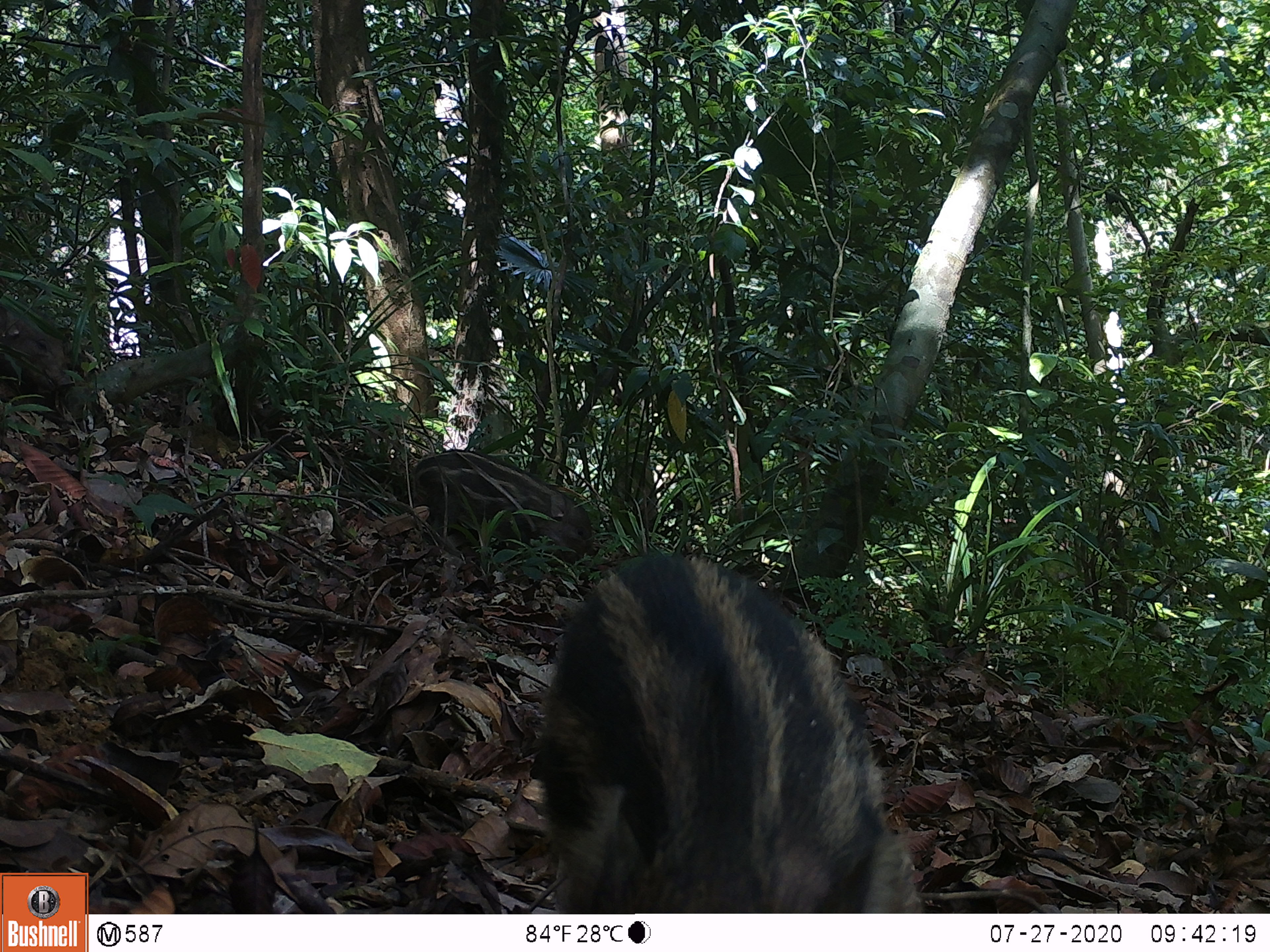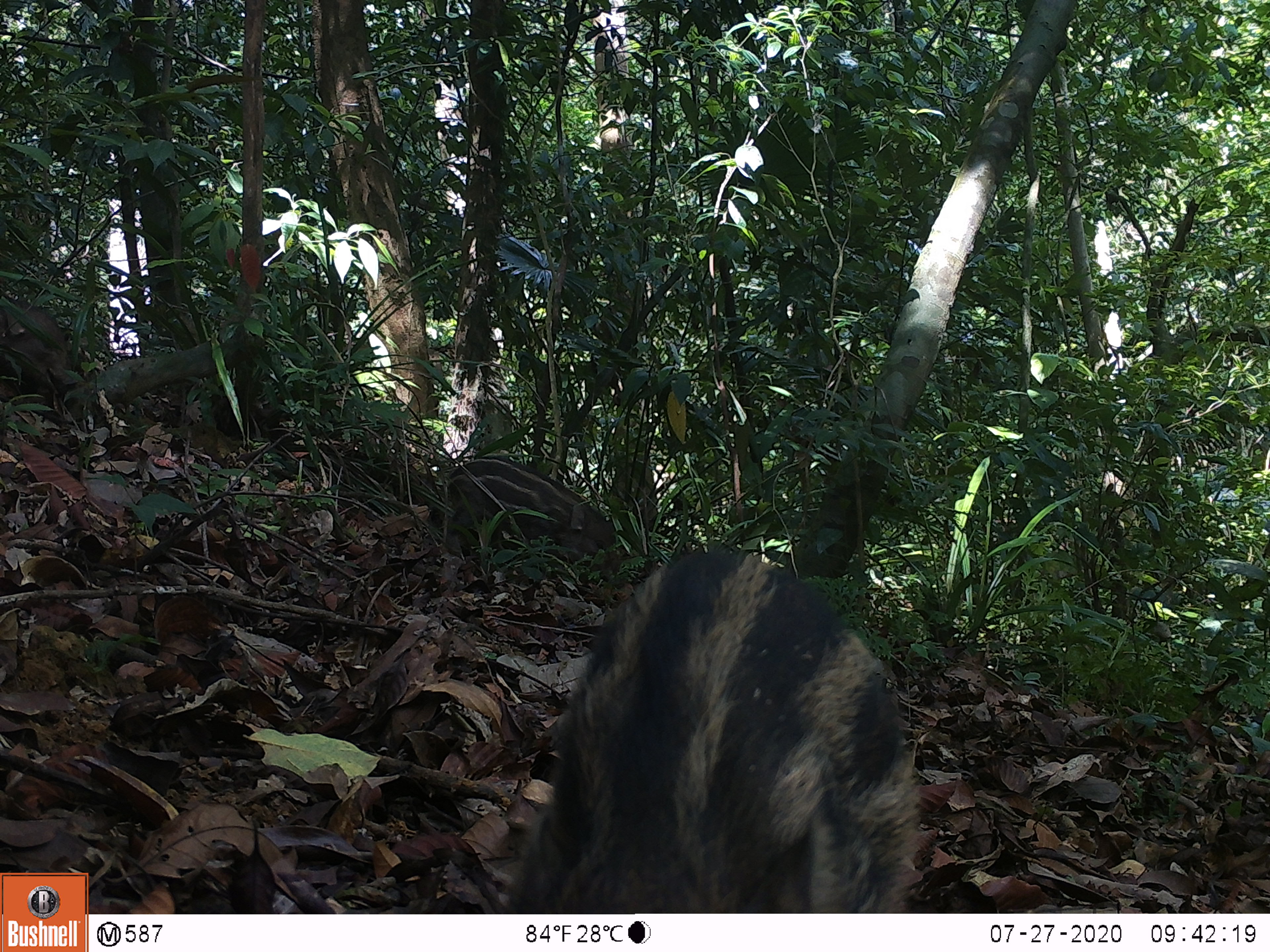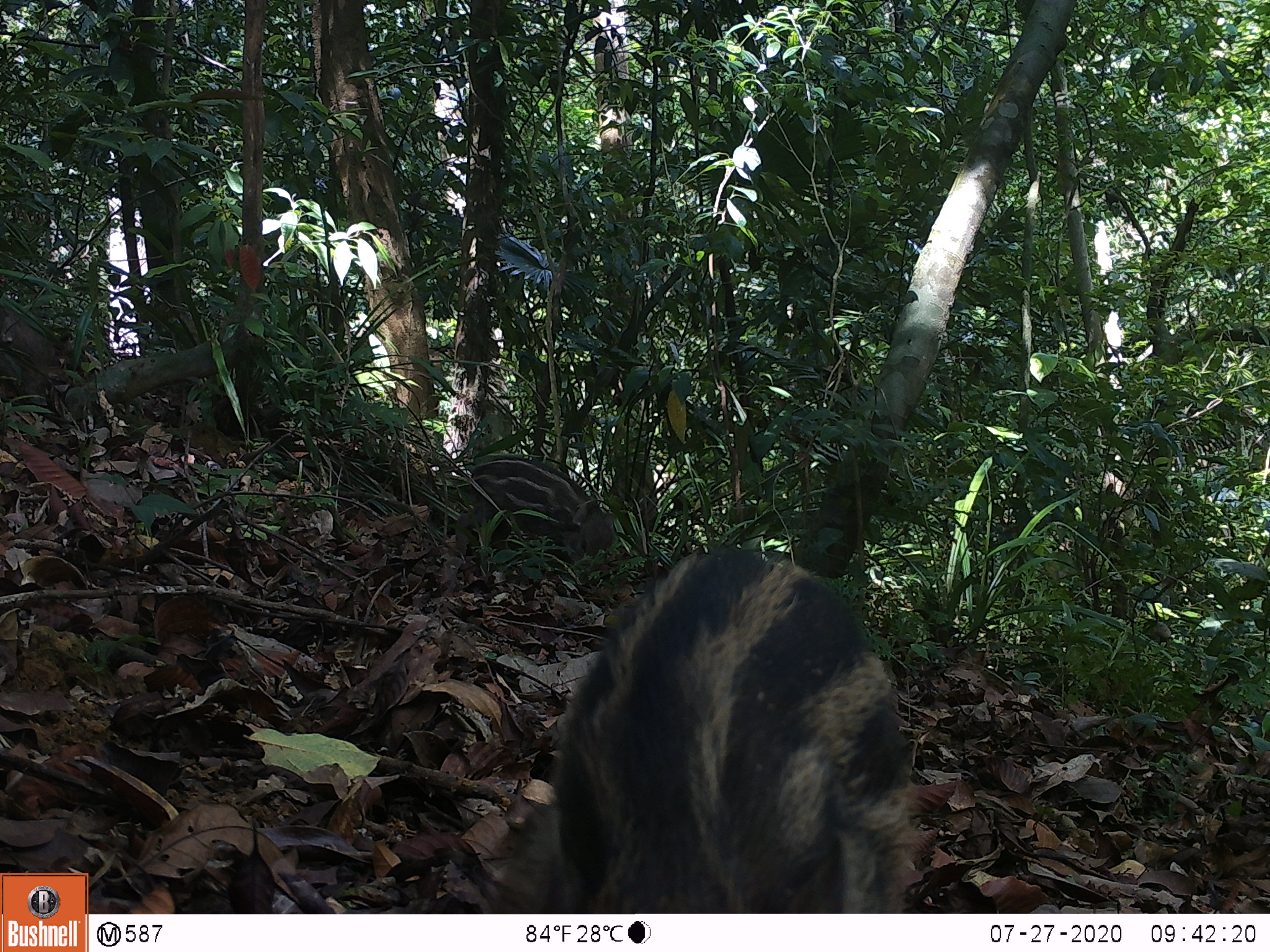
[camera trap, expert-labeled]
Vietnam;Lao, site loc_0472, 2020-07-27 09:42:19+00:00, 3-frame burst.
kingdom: Animalia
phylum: Chordata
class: Mammalia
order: Artiodactyla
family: Suidae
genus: Sus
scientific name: Sus scrofa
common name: eurasian wild pig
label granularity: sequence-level